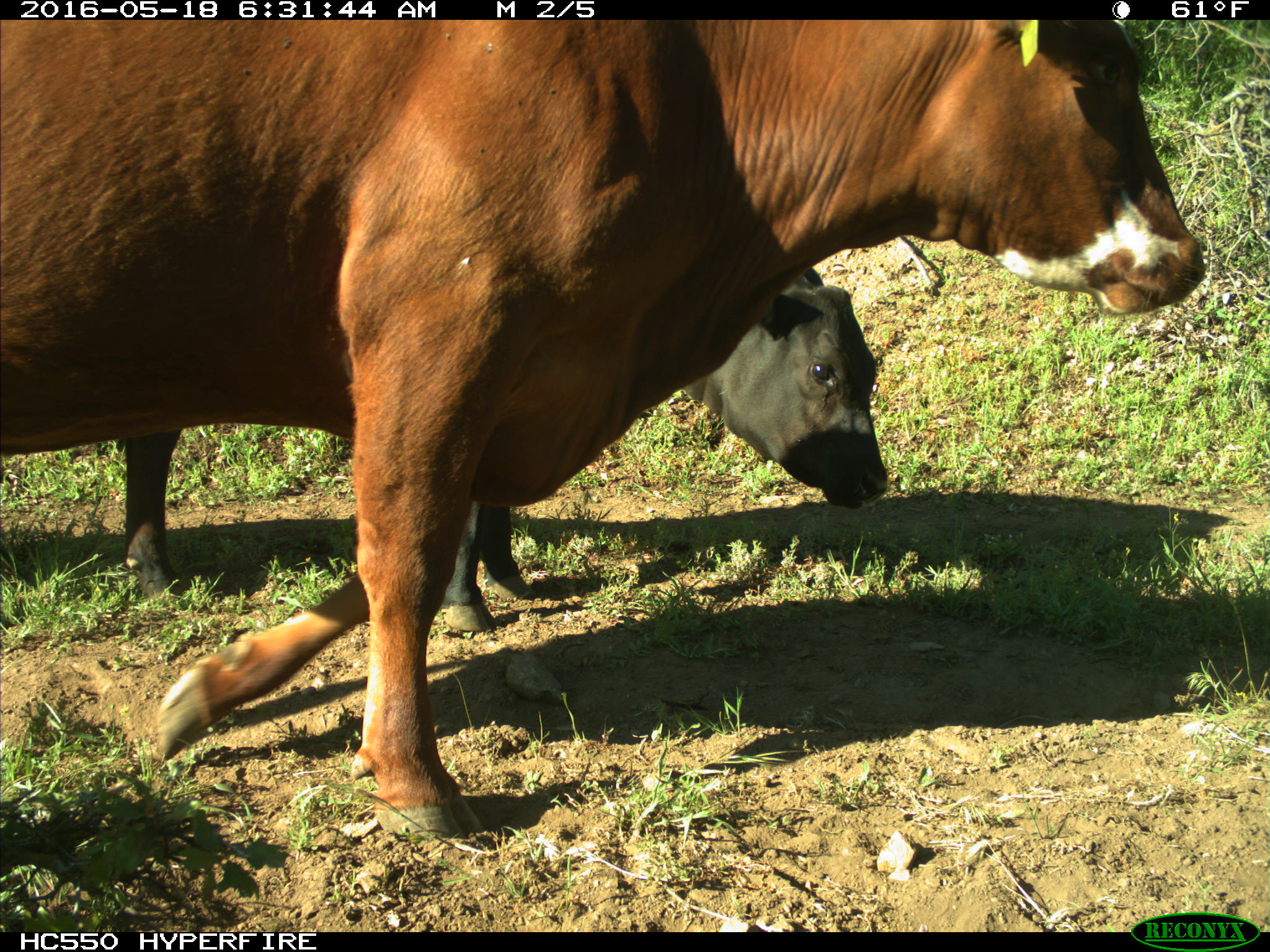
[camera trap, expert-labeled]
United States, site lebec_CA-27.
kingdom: Animalia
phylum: Chordata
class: Mammalia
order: Artiodactyla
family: Bovidae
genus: Bos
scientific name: Bos taurus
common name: domestic cow